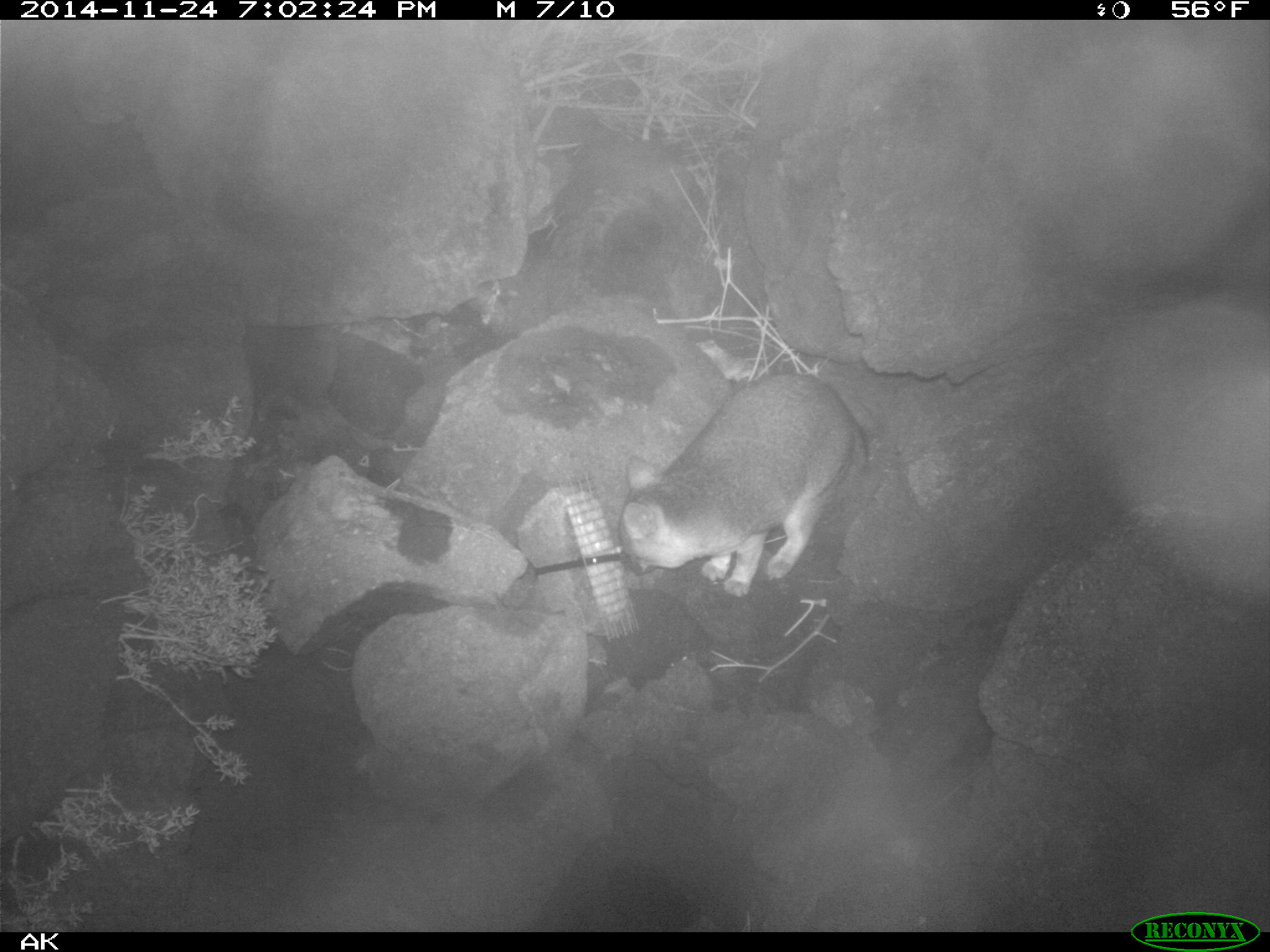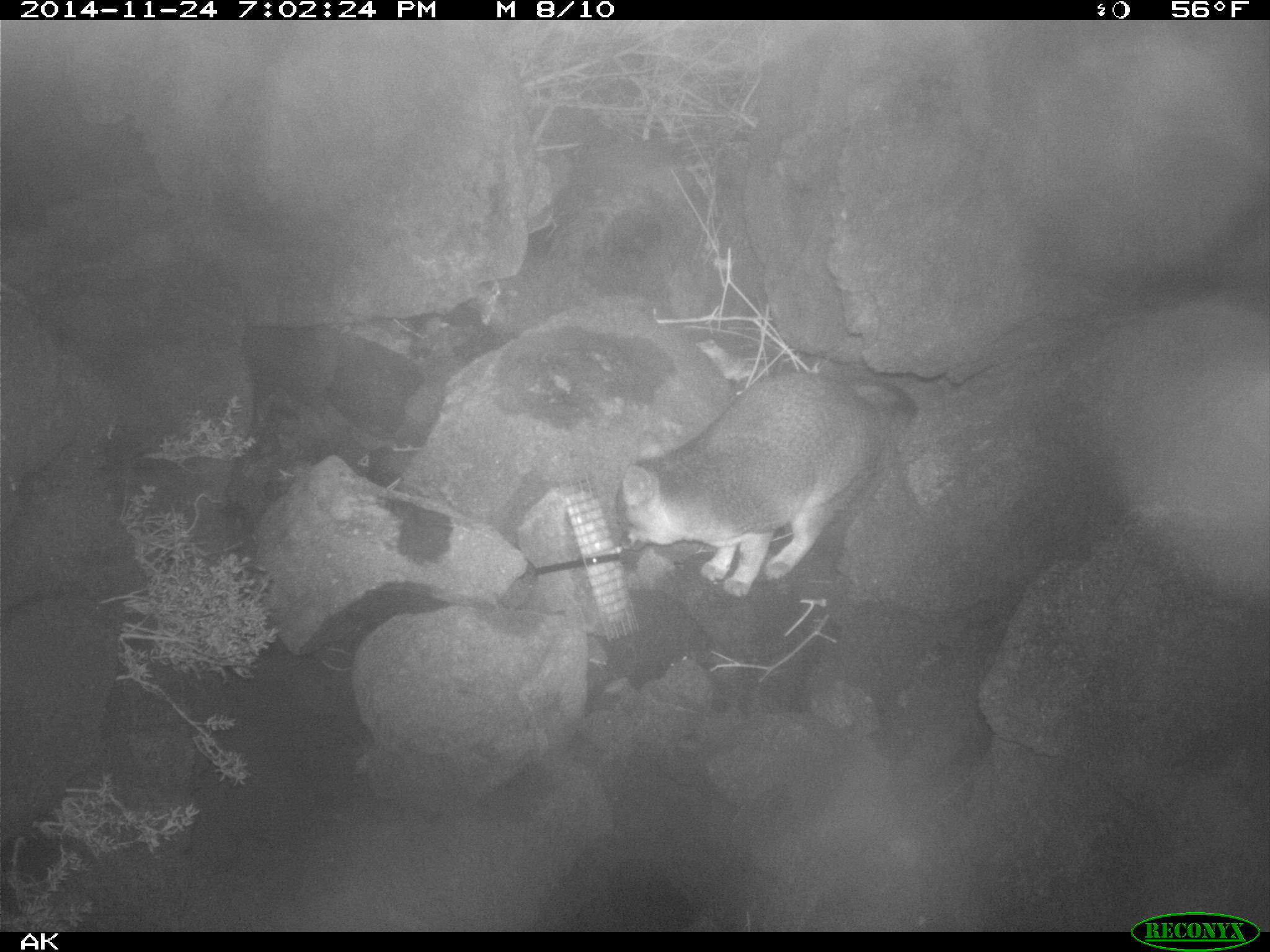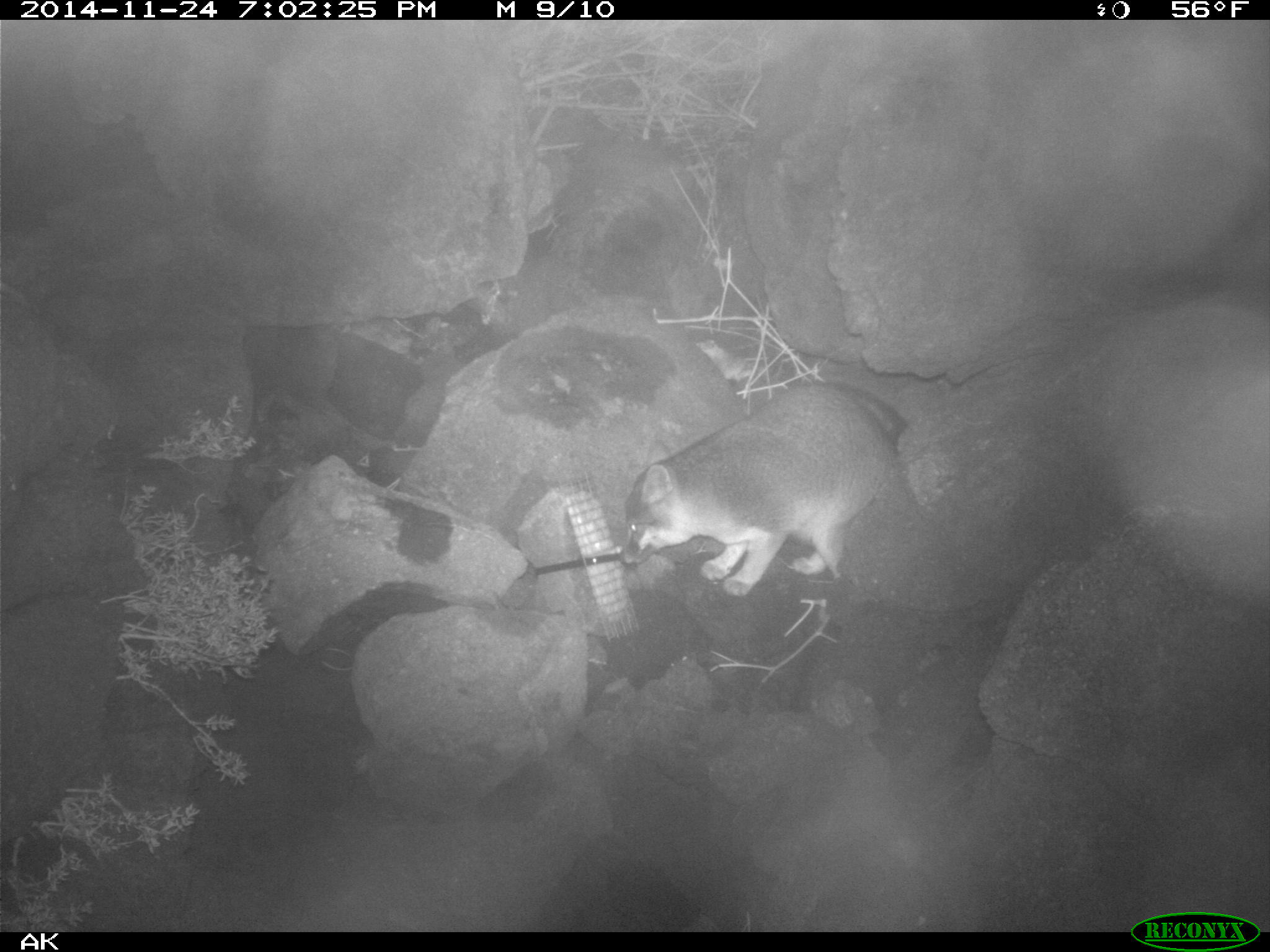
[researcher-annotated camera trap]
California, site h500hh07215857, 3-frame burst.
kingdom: Animalia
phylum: Chordata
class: Mammalia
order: Carnivora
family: Canidae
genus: Urocyon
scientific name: Urocyon littoralis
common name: island fox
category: fox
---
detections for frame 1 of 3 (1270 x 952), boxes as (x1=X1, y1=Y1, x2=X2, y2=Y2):
fox: (x1=616, y1=372, x2=867, y2=597)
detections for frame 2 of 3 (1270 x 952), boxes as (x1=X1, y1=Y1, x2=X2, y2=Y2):
fox: (x1=612, y1=370, x2=919, y2=600)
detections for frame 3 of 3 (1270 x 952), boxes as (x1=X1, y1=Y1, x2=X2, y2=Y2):
fox: (x1=619, y1=381, x2=906, y2=596)